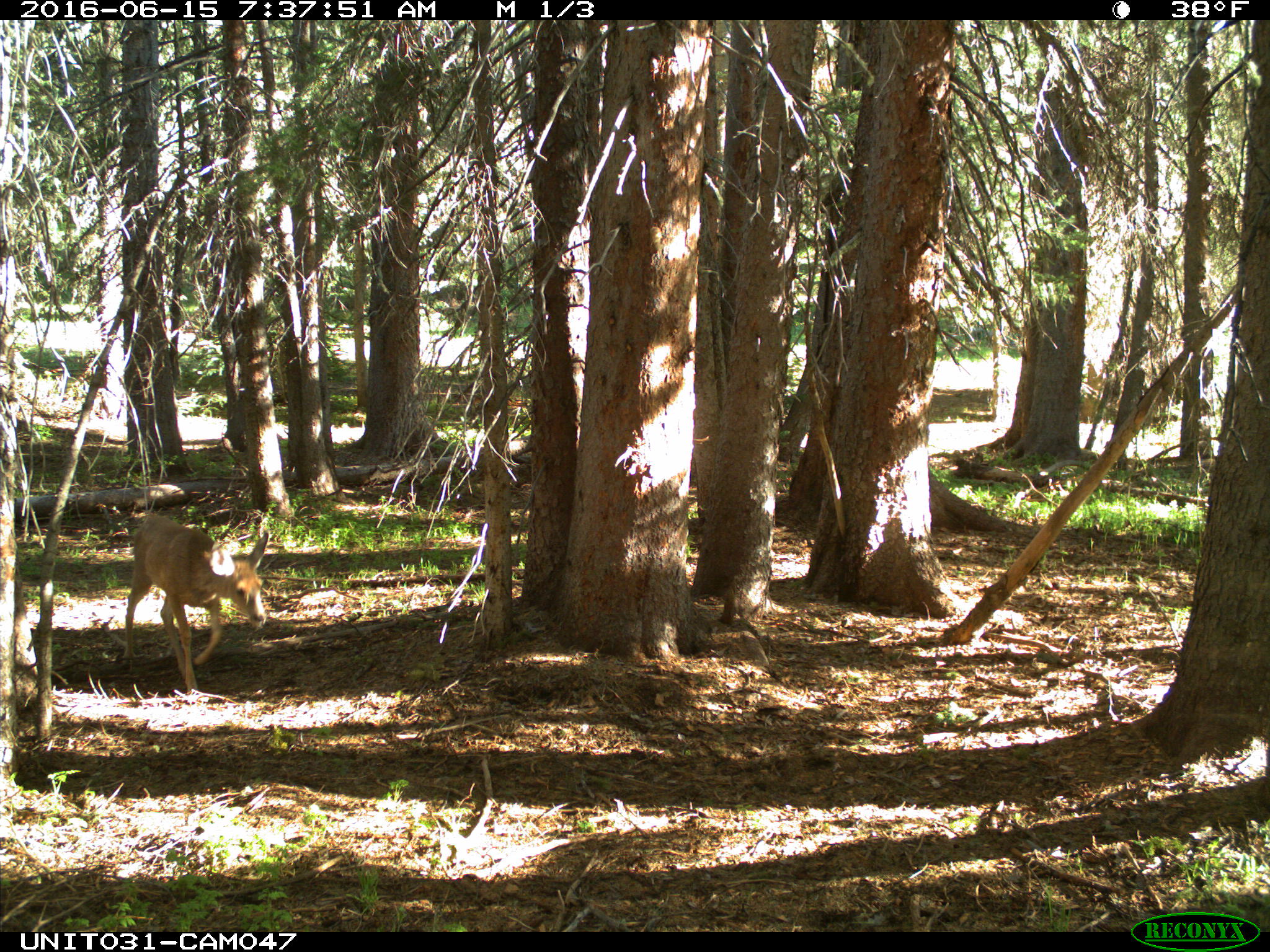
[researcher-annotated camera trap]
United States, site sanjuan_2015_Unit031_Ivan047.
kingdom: Animalia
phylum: Chordata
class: Mammalia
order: Artiodactyla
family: Cervidae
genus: Odocoileus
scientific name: Odocoileus hemionus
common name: mule deer